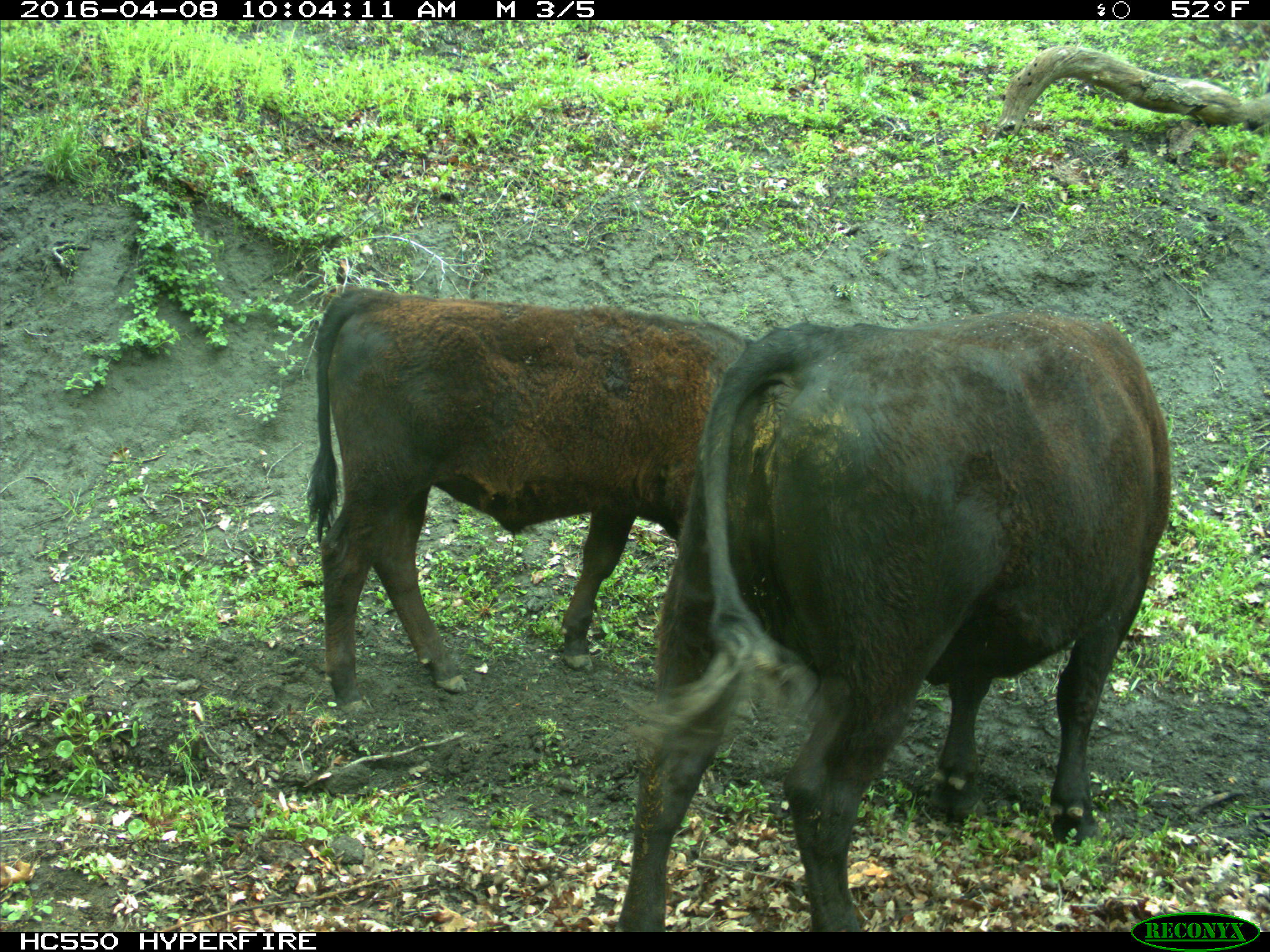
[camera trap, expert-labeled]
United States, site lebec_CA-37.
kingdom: Animalia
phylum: Chordata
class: Mammalia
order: Artiodactyla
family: Bovidae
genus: Bos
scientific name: Bos taurus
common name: domestic cow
Bos taurus (domestic cow).